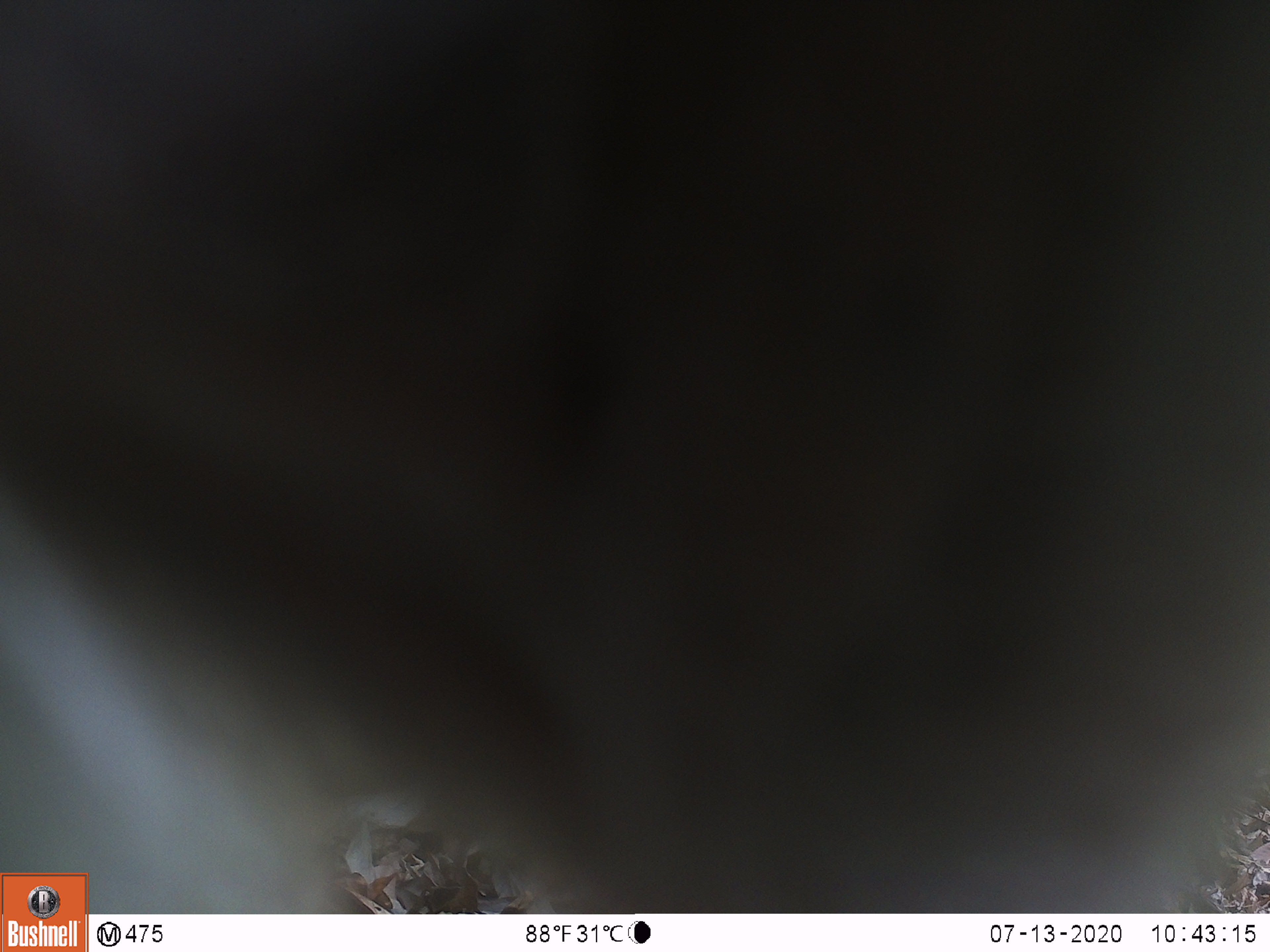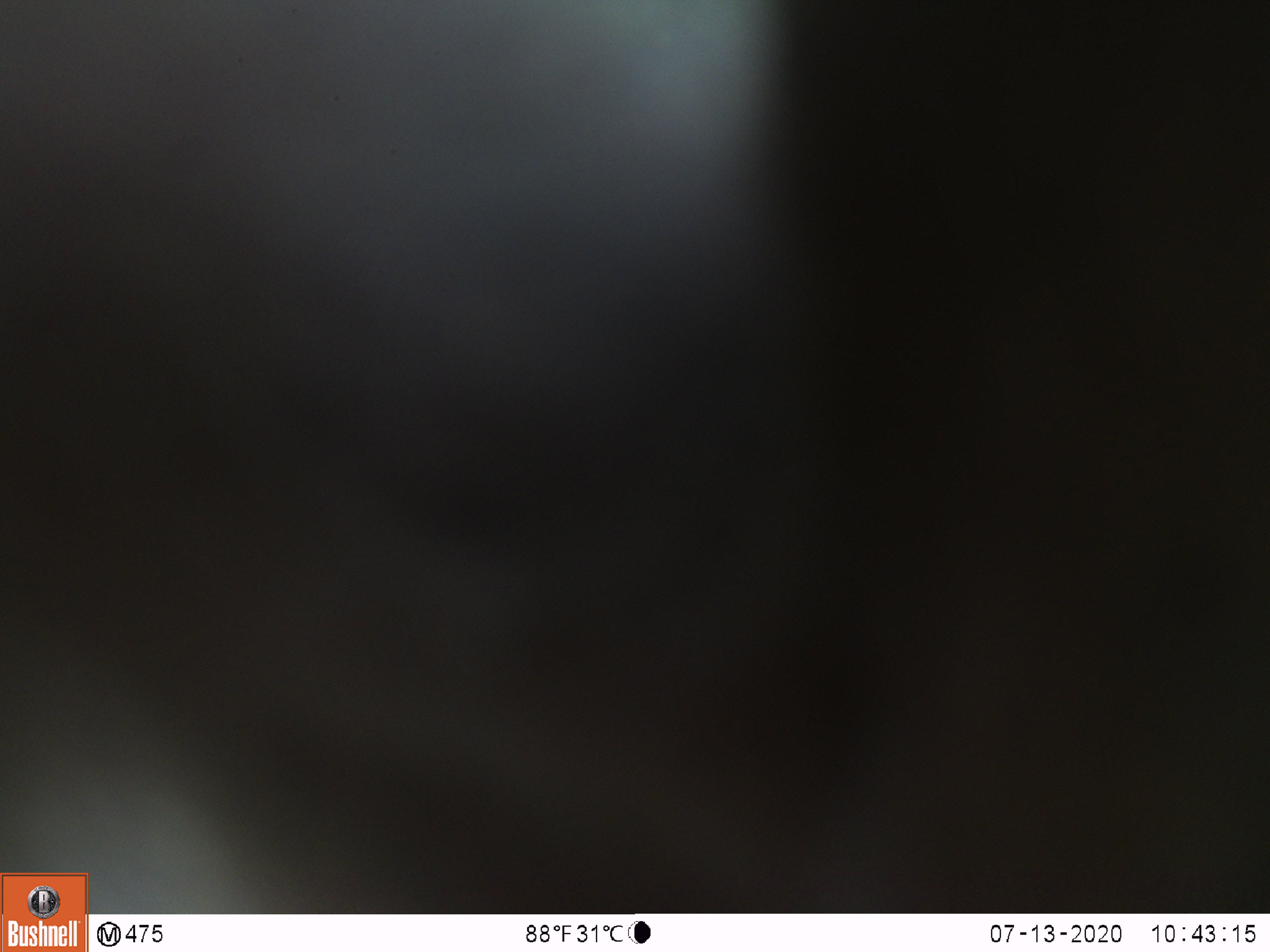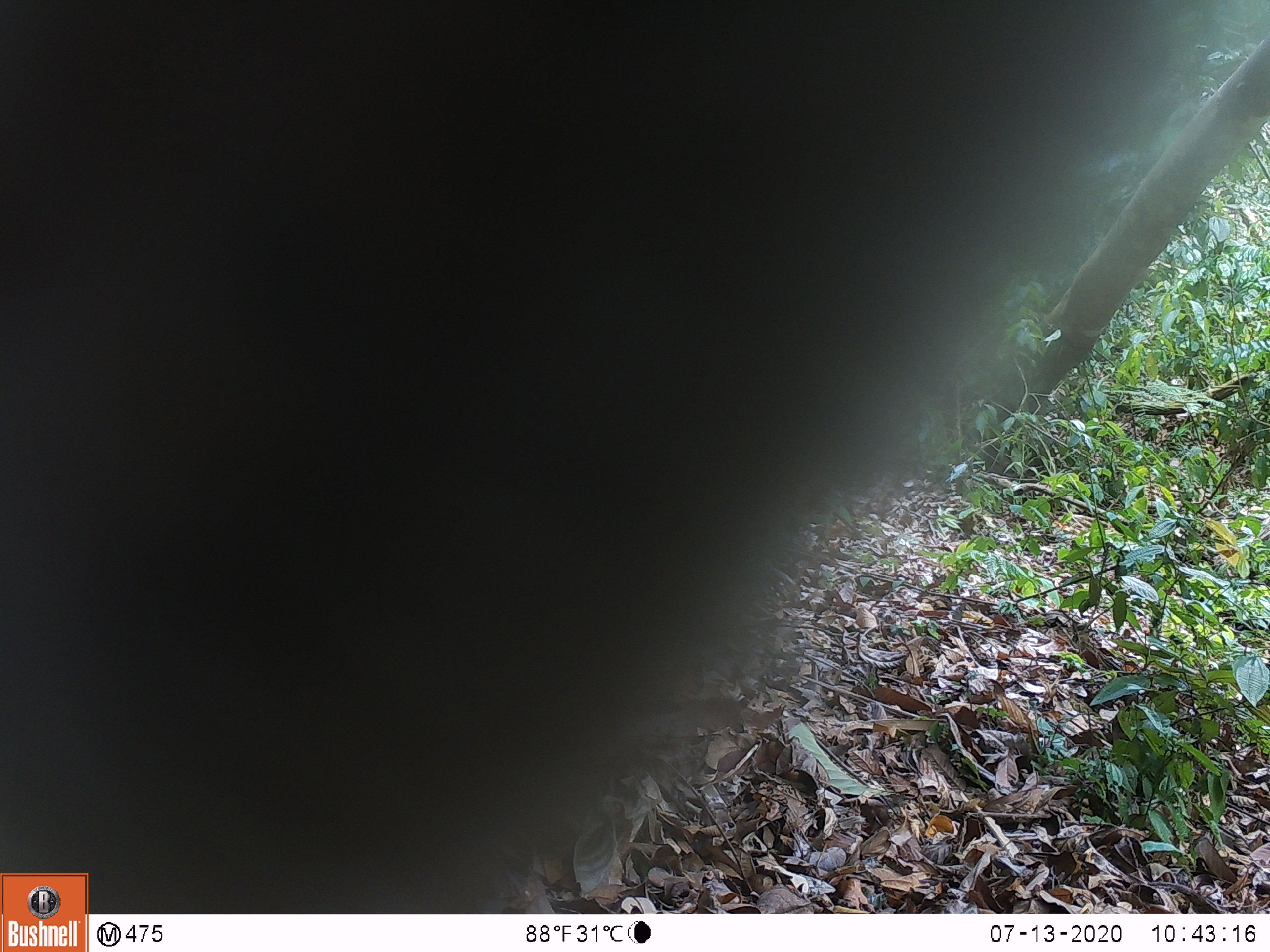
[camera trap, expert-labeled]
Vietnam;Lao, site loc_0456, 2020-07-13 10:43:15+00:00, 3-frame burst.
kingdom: Animalia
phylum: Chordata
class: Mammalia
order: Primates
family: Cercopithecidae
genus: Macaca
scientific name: Macaca nemestrina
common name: pig-tailed macaque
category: pig tailed macaque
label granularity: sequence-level